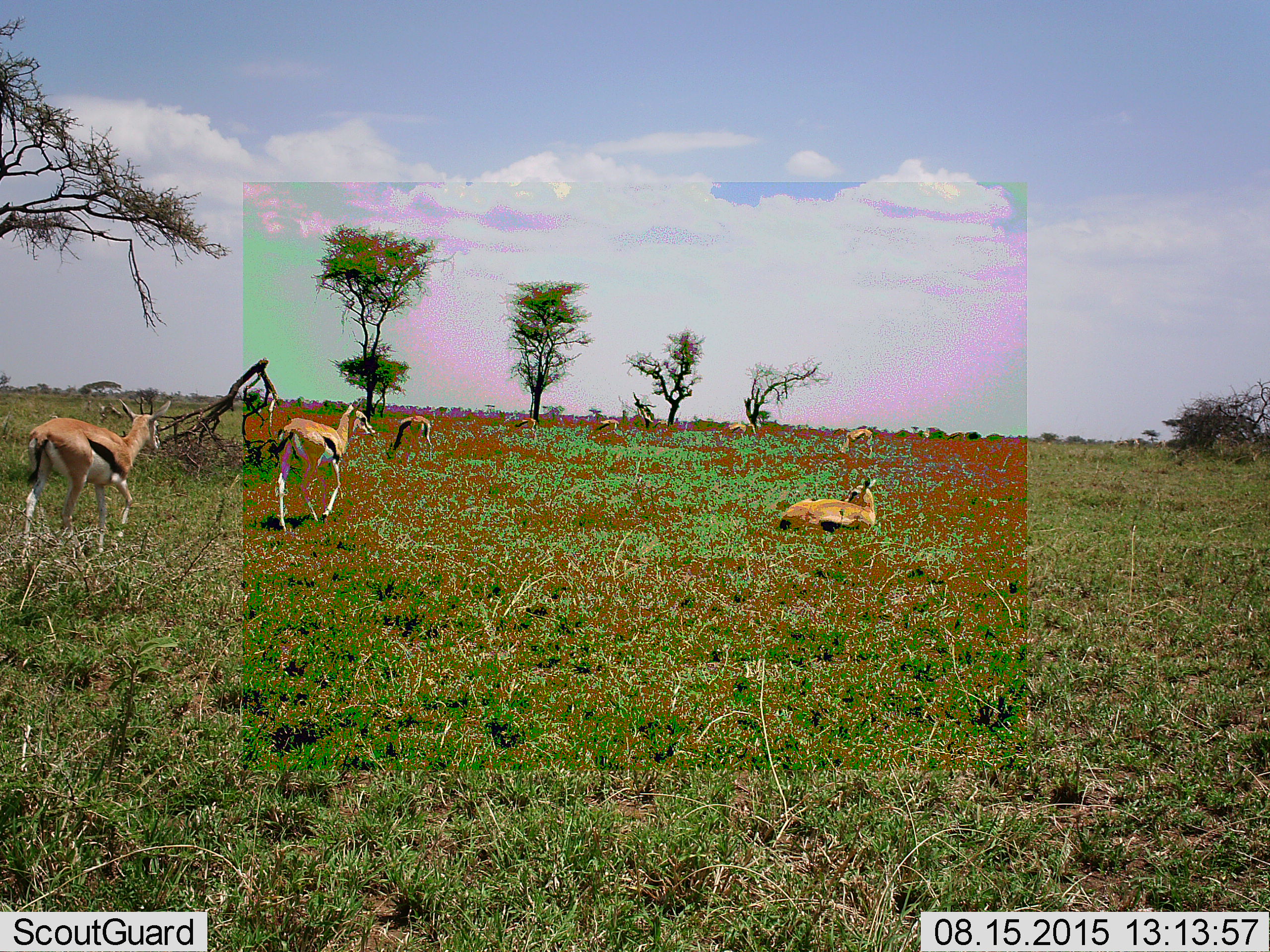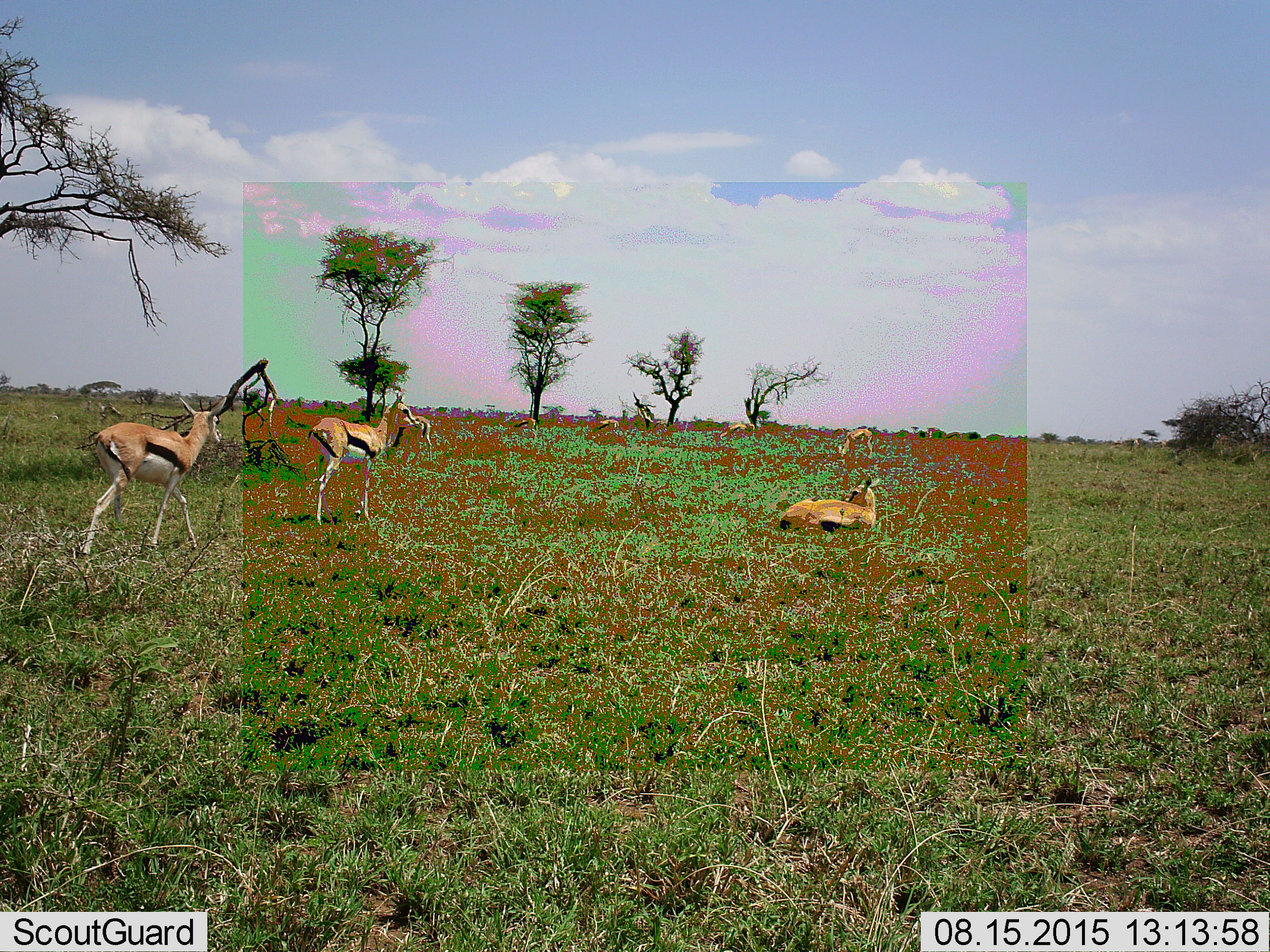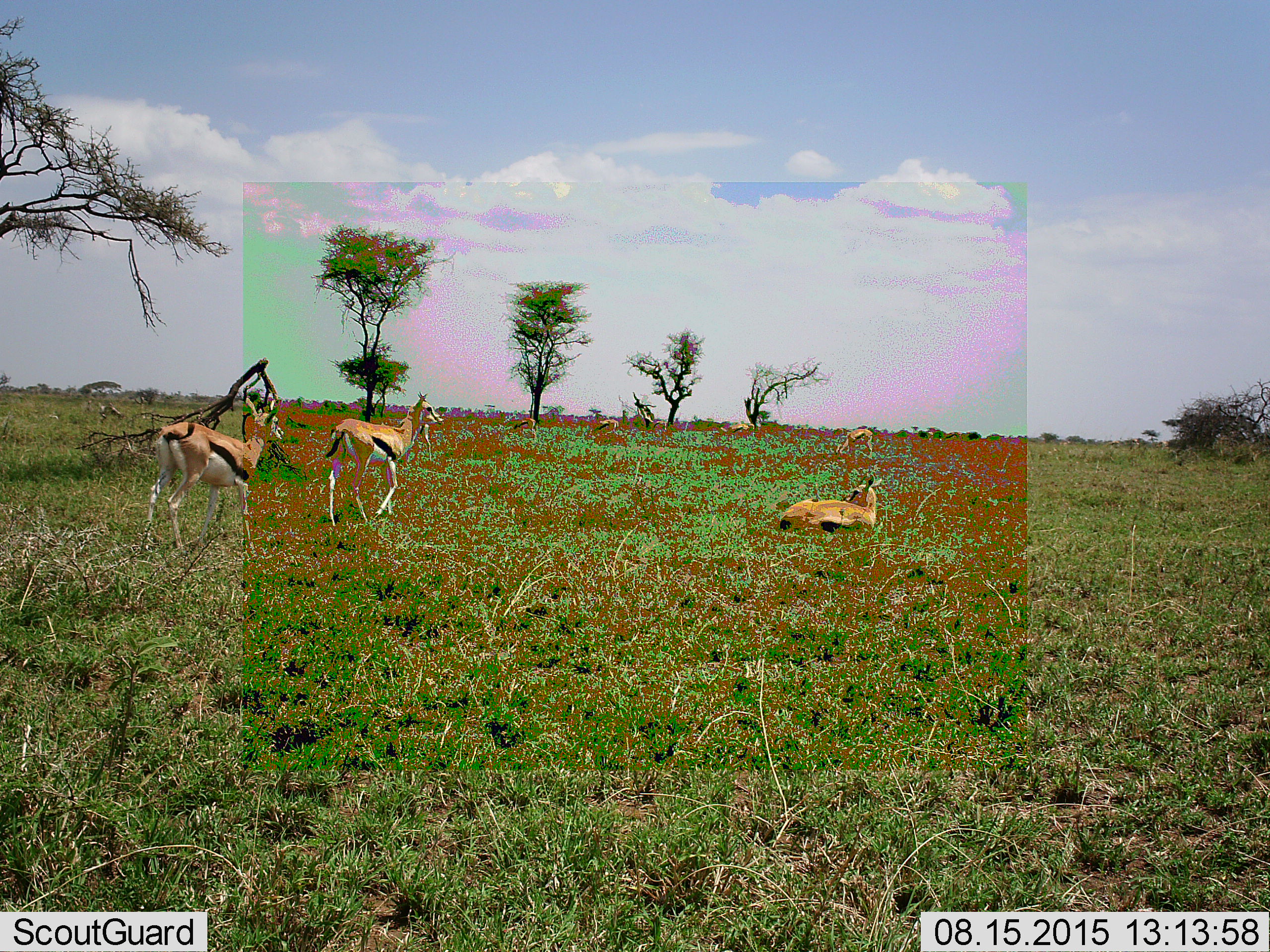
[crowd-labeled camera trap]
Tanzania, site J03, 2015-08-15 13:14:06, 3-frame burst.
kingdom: Animalia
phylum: Chordata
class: Mammalia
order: Artiodactyla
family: Bovidae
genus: Eudorcas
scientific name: Eudorcas thomsonii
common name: thomson's gazelle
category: gazellethomsons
Gazellethomsons (thomson's gazelle) (Eudorcas thomsonii), count 8. Behavior (volunteer vote fractions): standing 62%, resting 100%, moving 75%, interacting 12%. Young present (vote fraction): 12%. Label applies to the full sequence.